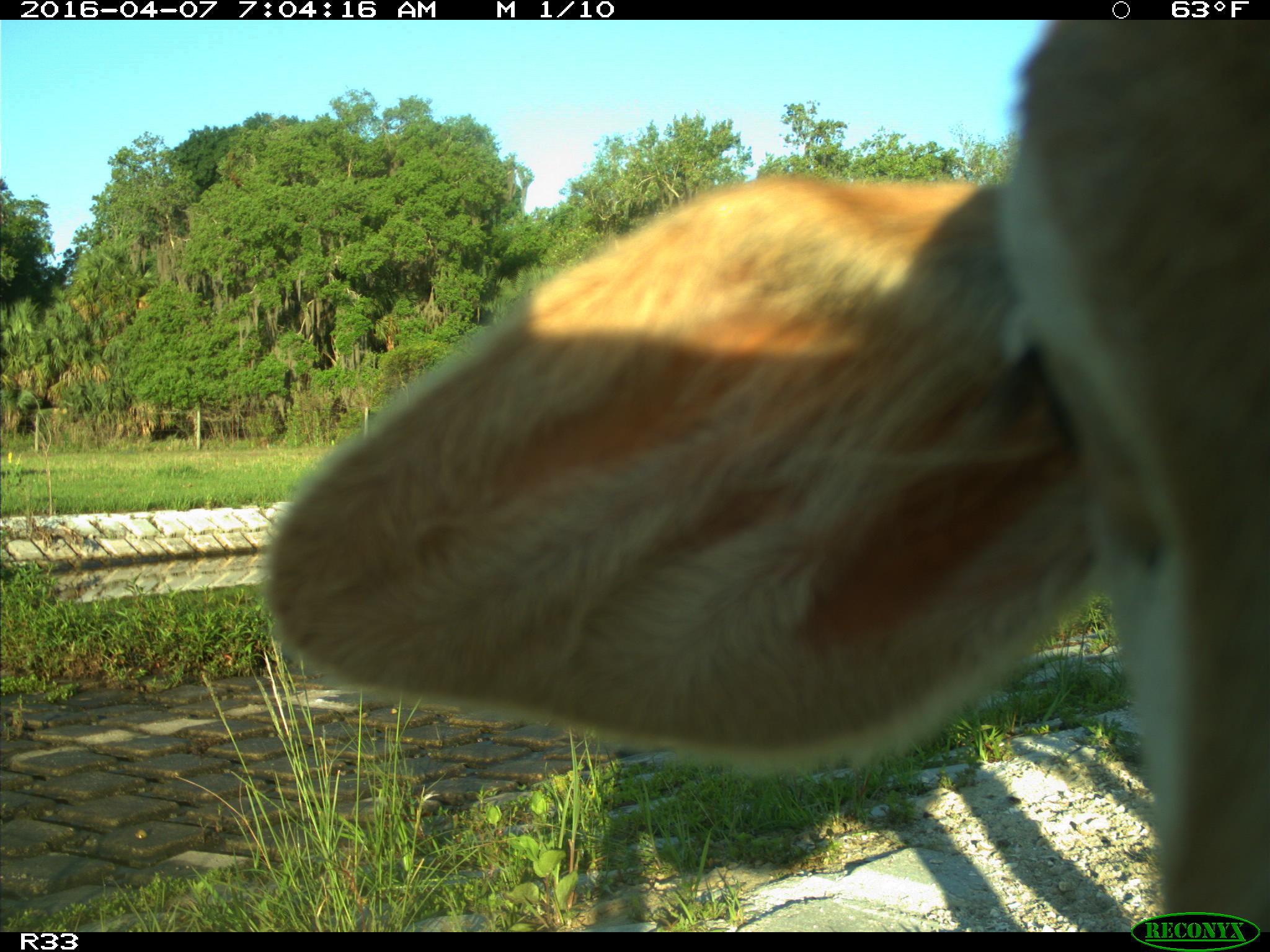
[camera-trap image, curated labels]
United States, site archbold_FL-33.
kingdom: Animalia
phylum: Chordata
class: Mammalia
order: Artiodactyla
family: Bovidae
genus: Bos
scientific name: Bos taurus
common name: domestic cow